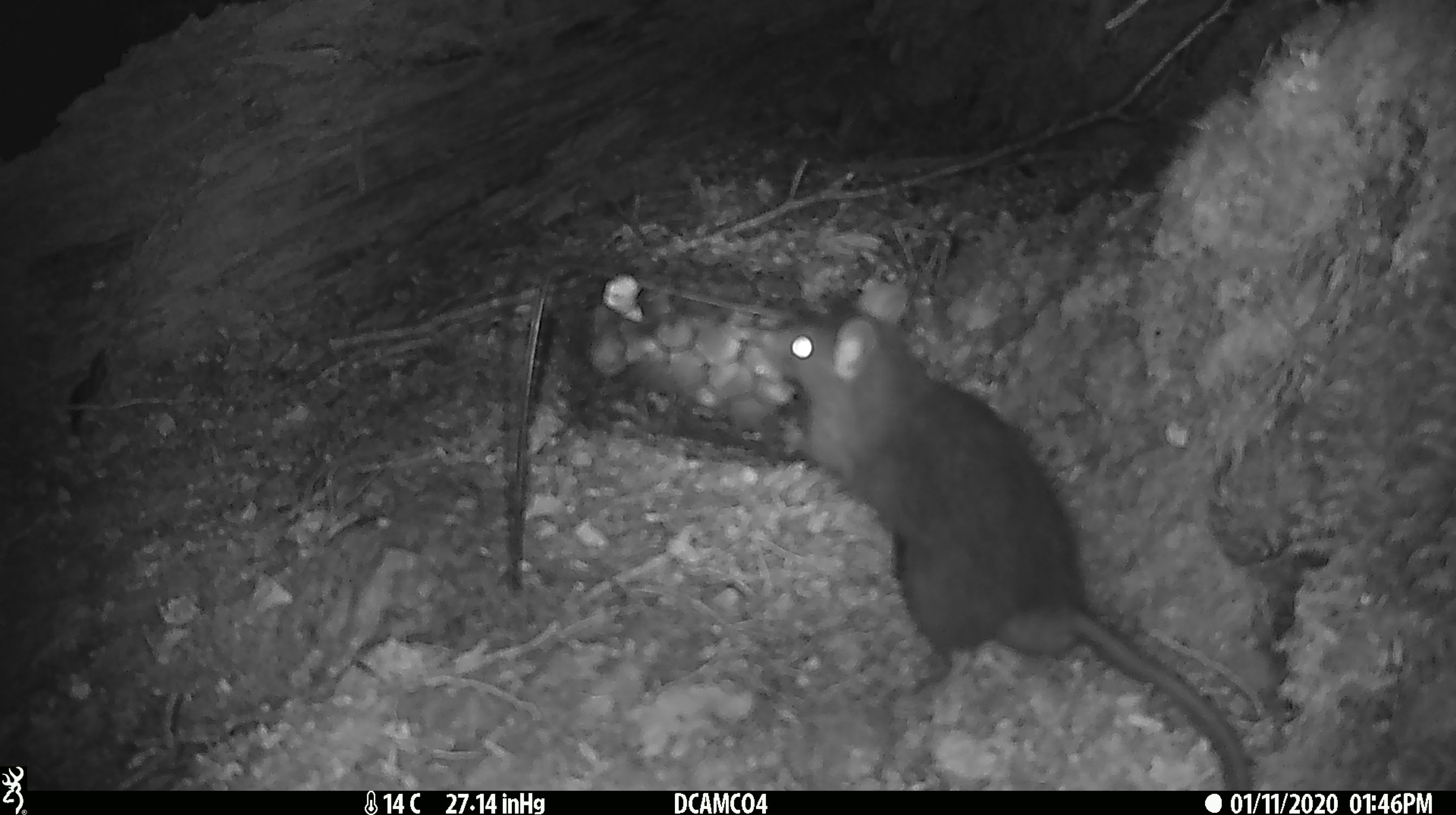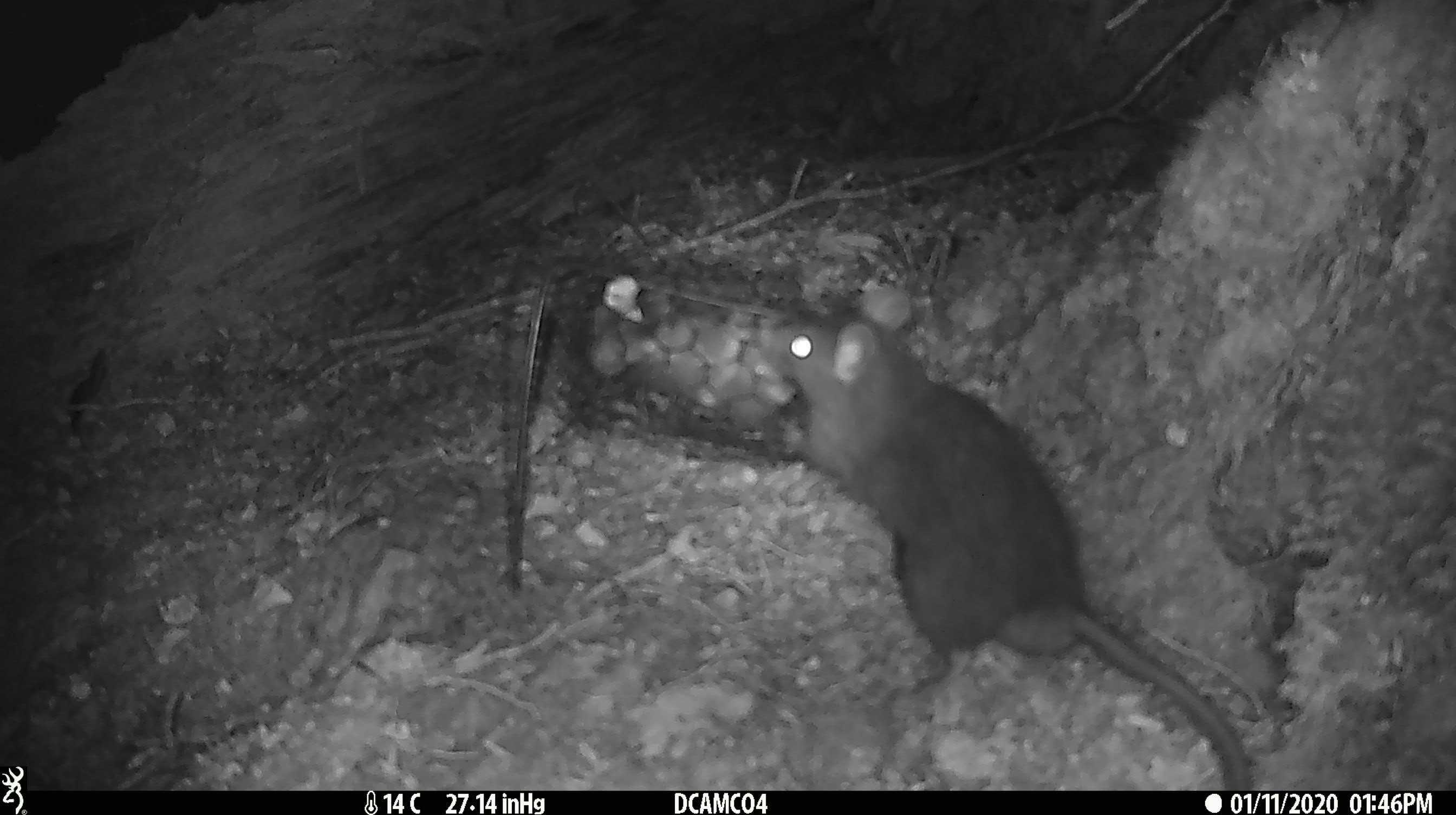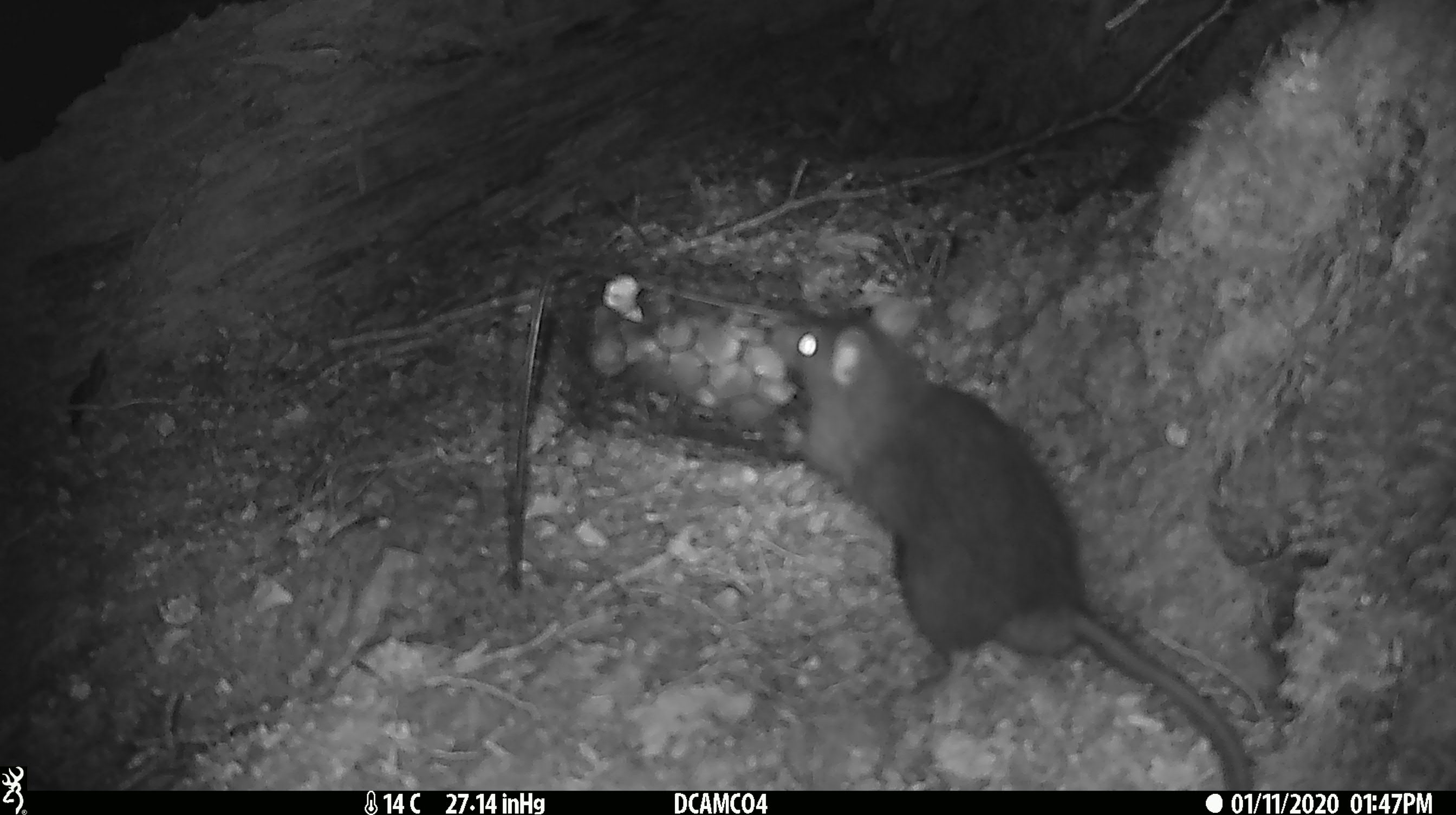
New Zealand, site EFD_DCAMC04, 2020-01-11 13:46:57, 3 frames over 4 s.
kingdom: Animalia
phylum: Chordata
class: Mammalia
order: Rodentia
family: Muridae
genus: Rattus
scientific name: Rattus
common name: rat